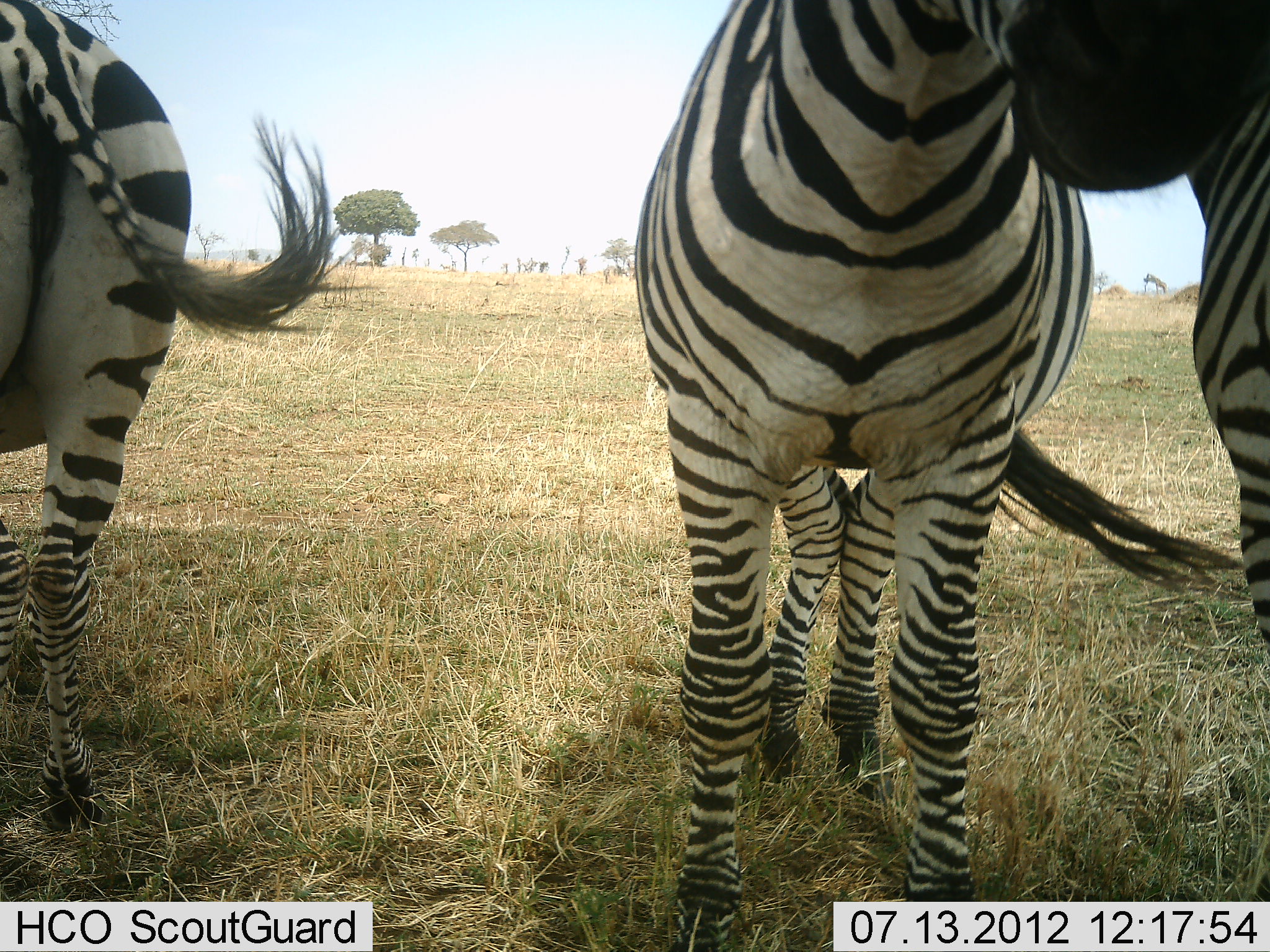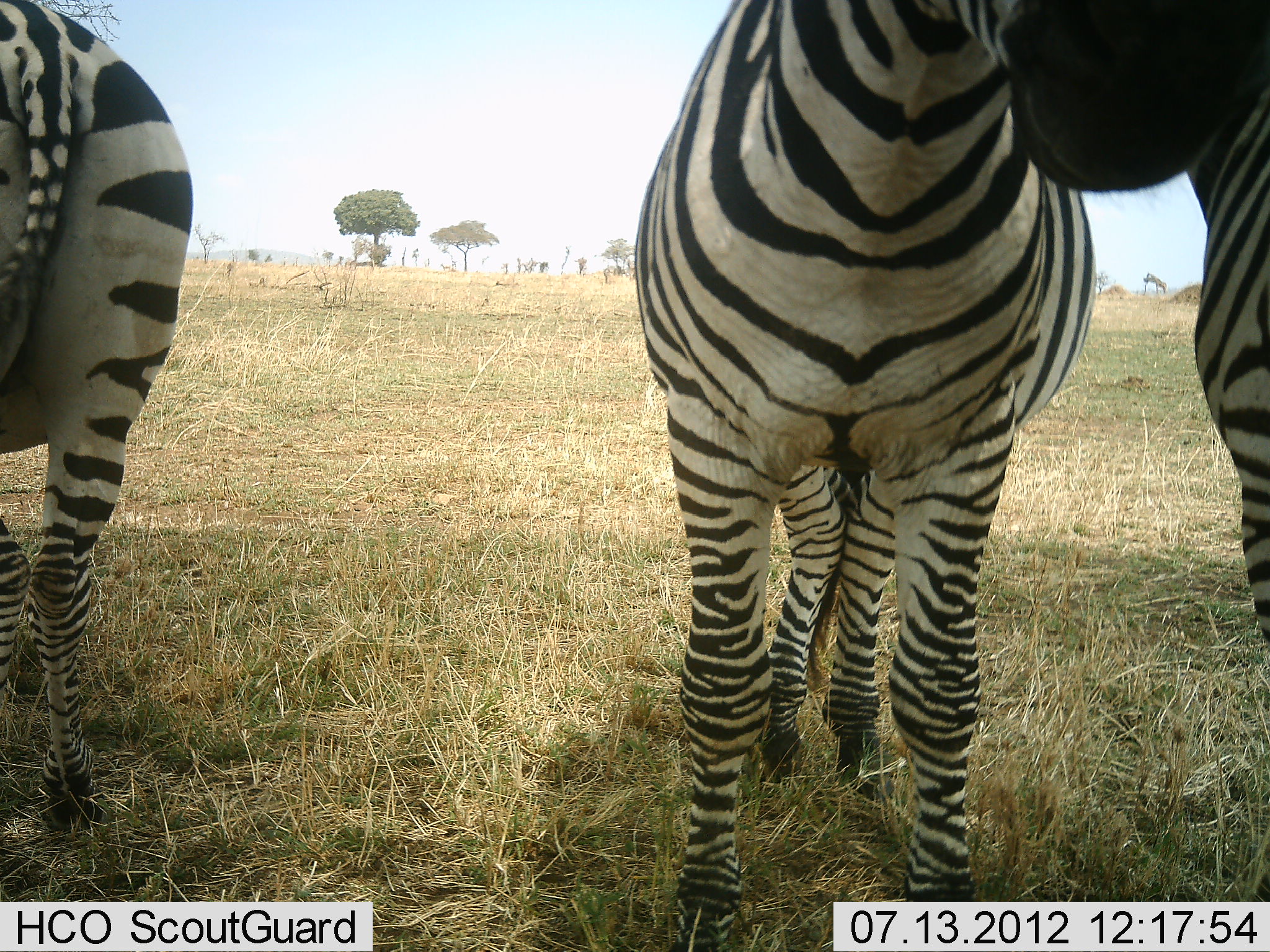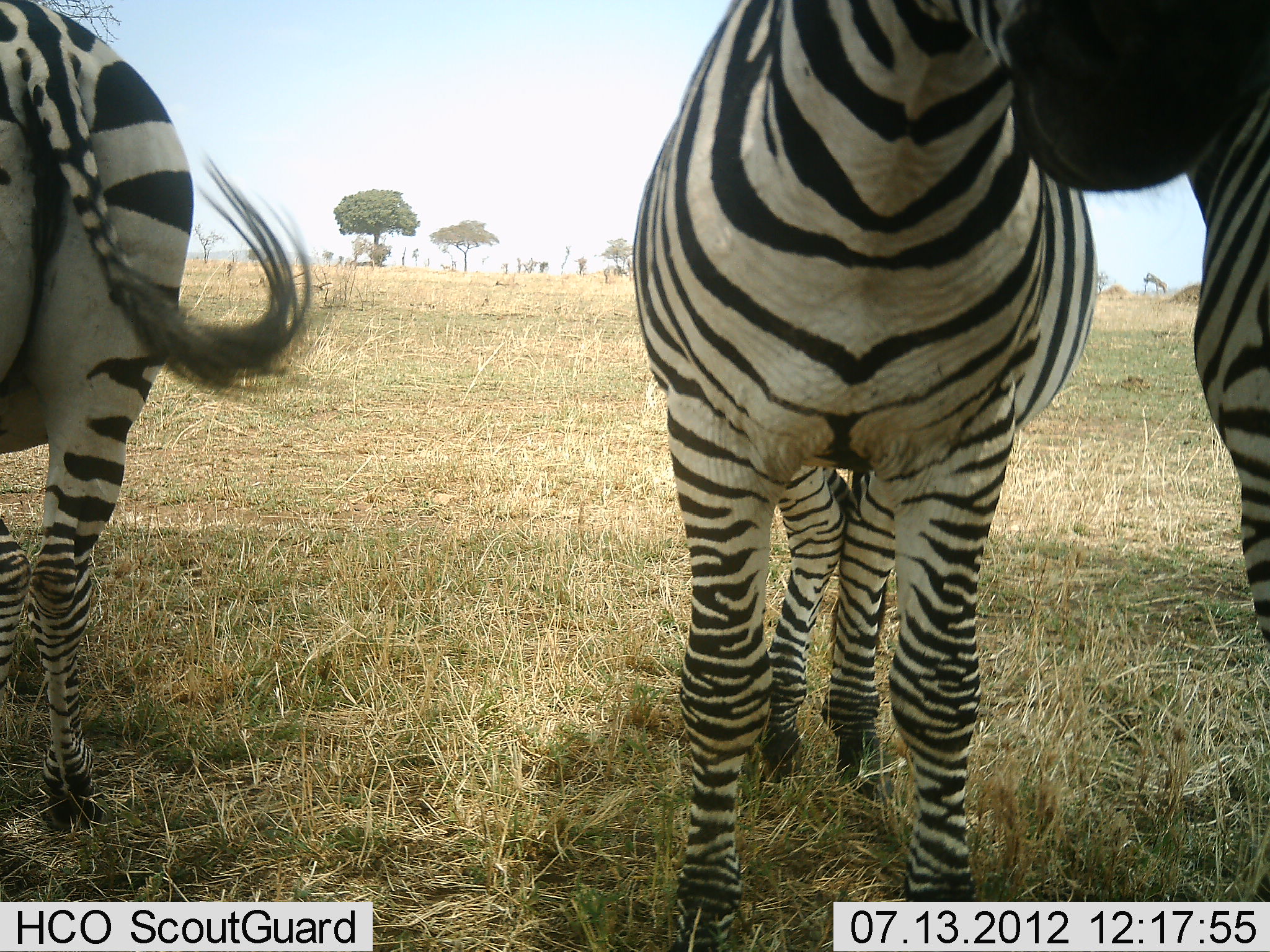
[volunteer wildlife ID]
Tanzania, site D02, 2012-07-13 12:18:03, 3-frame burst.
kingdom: Animalia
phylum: Chordata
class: Mammalia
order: Perissodactyla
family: Equidae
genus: Equus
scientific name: Equus quagga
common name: plains zebra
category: zebra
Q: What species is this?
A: Zebra (plains zebra) (Equus quagga).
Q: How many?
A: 3.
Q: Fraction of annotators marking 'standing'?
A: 100%.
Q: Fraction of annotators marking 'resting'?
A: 0%.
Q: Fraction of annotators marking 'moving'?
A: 0%.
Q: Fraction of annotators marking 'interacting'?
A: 0%.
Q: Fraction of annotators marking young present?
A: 0%.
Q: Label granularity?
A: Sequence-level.